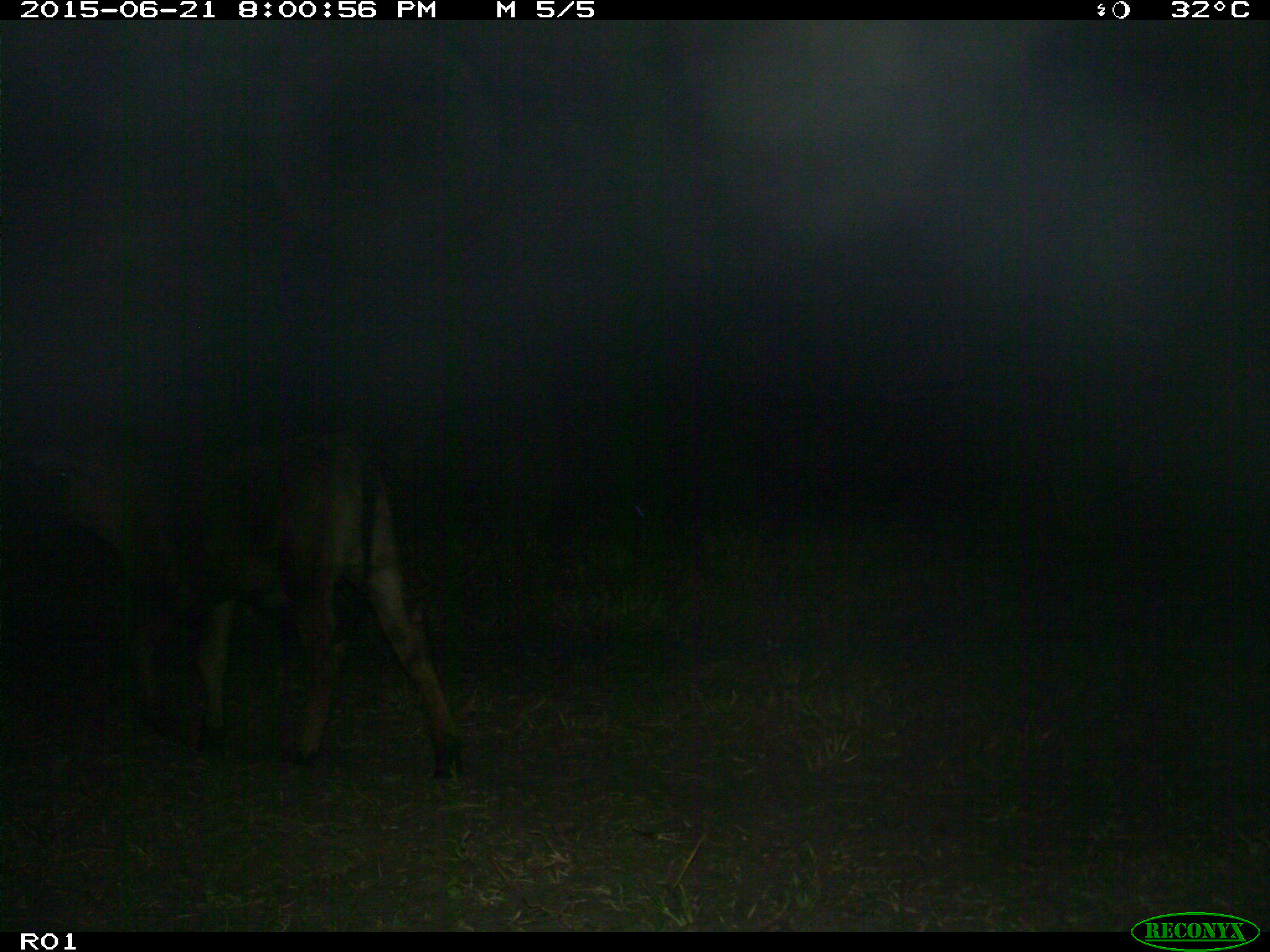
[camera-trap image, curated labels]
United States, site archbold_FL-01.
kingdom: Animalia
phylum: Chordata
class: Mammalia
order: Artiodactyla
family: Bovidae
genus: Bos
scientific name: Bos taurus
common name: domestic cow